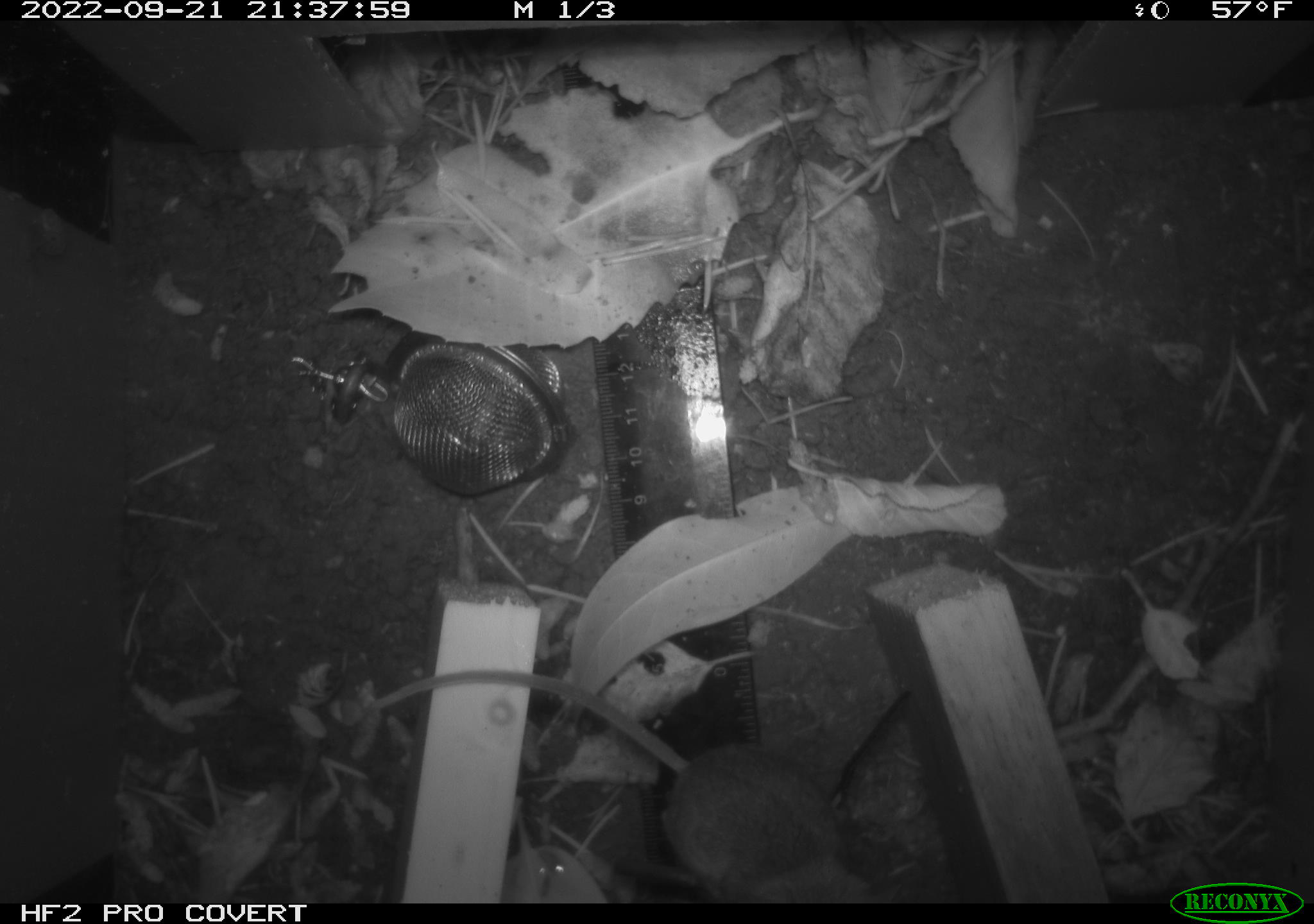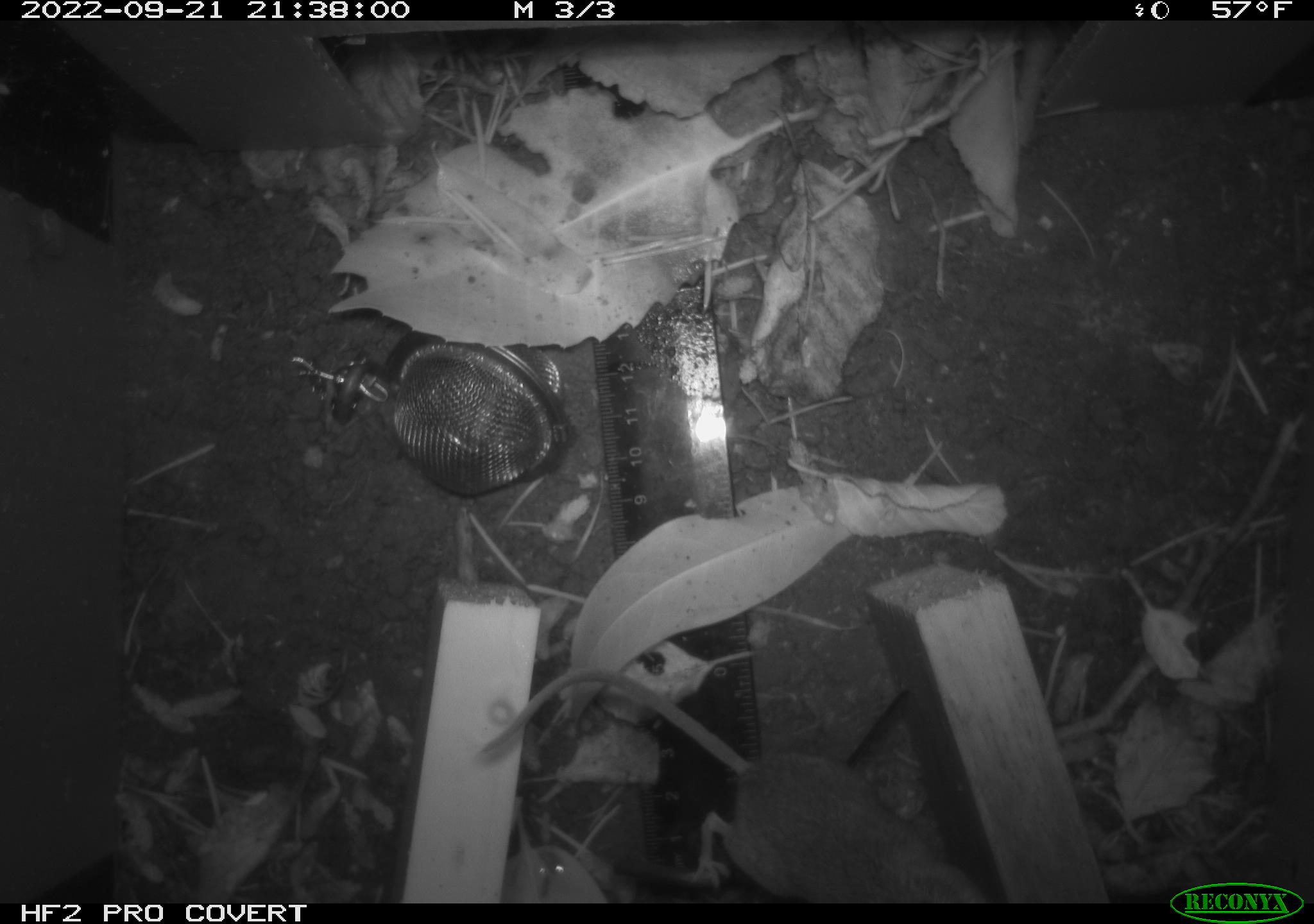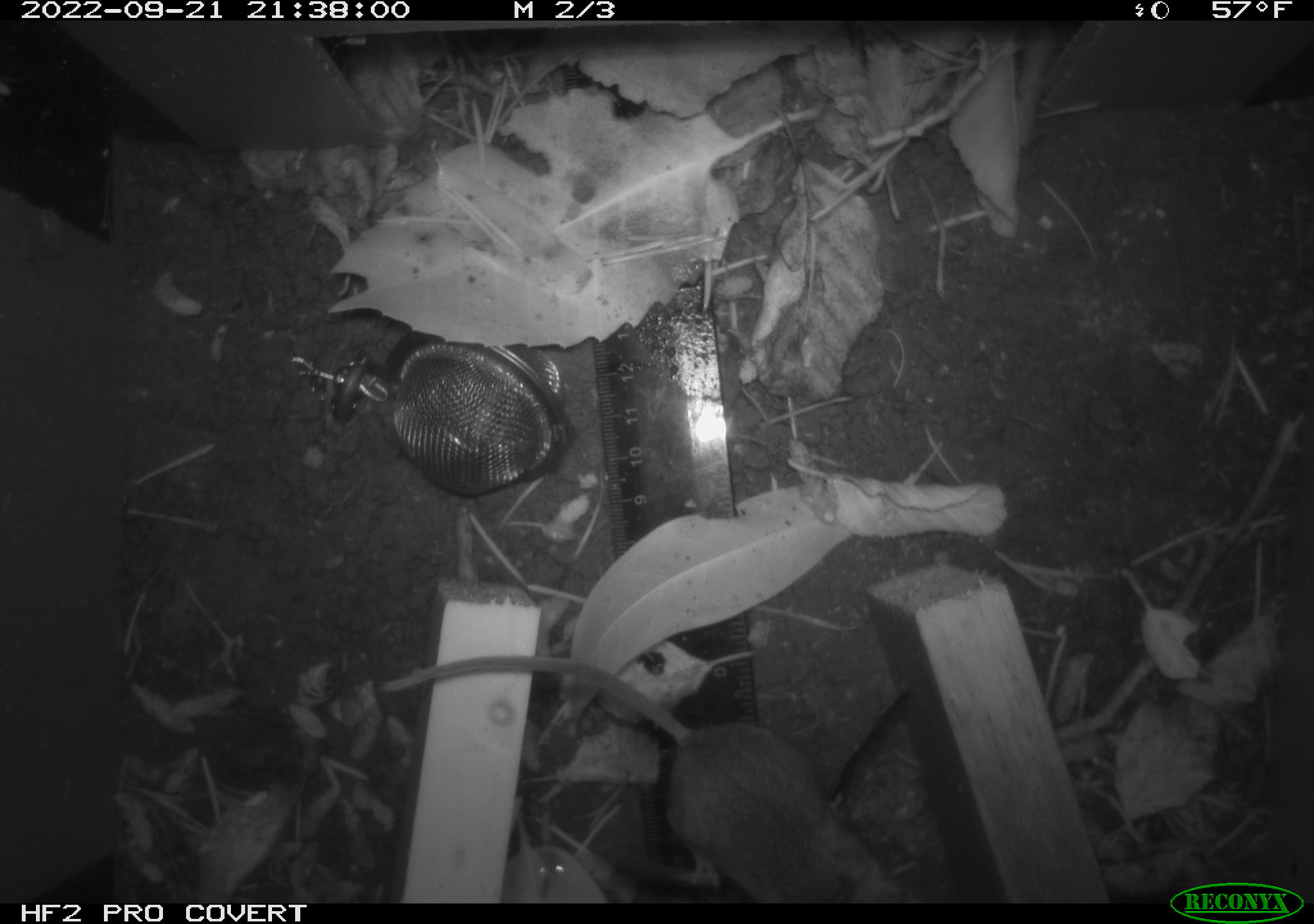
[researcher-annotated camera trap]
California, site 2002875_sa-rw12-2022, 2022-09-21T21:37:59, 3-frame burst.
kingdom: Animalia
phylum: Chordata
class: Mammalia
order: Rodentia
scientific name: Rodentia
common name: mouse species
Mouse species (Rodentia).